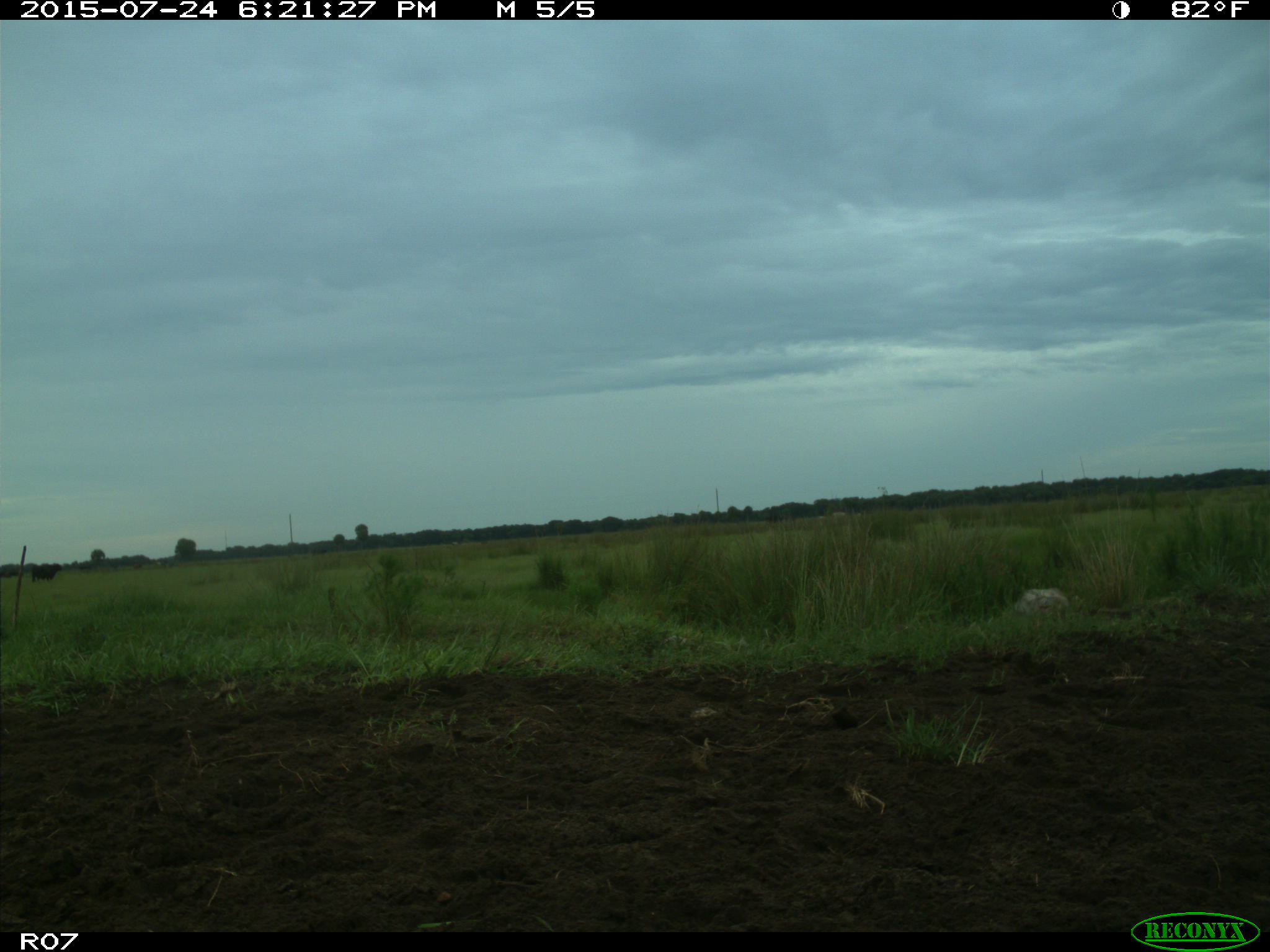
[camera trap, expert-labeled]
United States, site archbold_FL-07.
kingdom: Animalia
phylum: Chordata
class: Mammalia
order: Artiodactyla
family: Bovidae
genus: Bos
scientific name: Bos taurus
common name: domestic cow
Bos taurus (domestic cow).